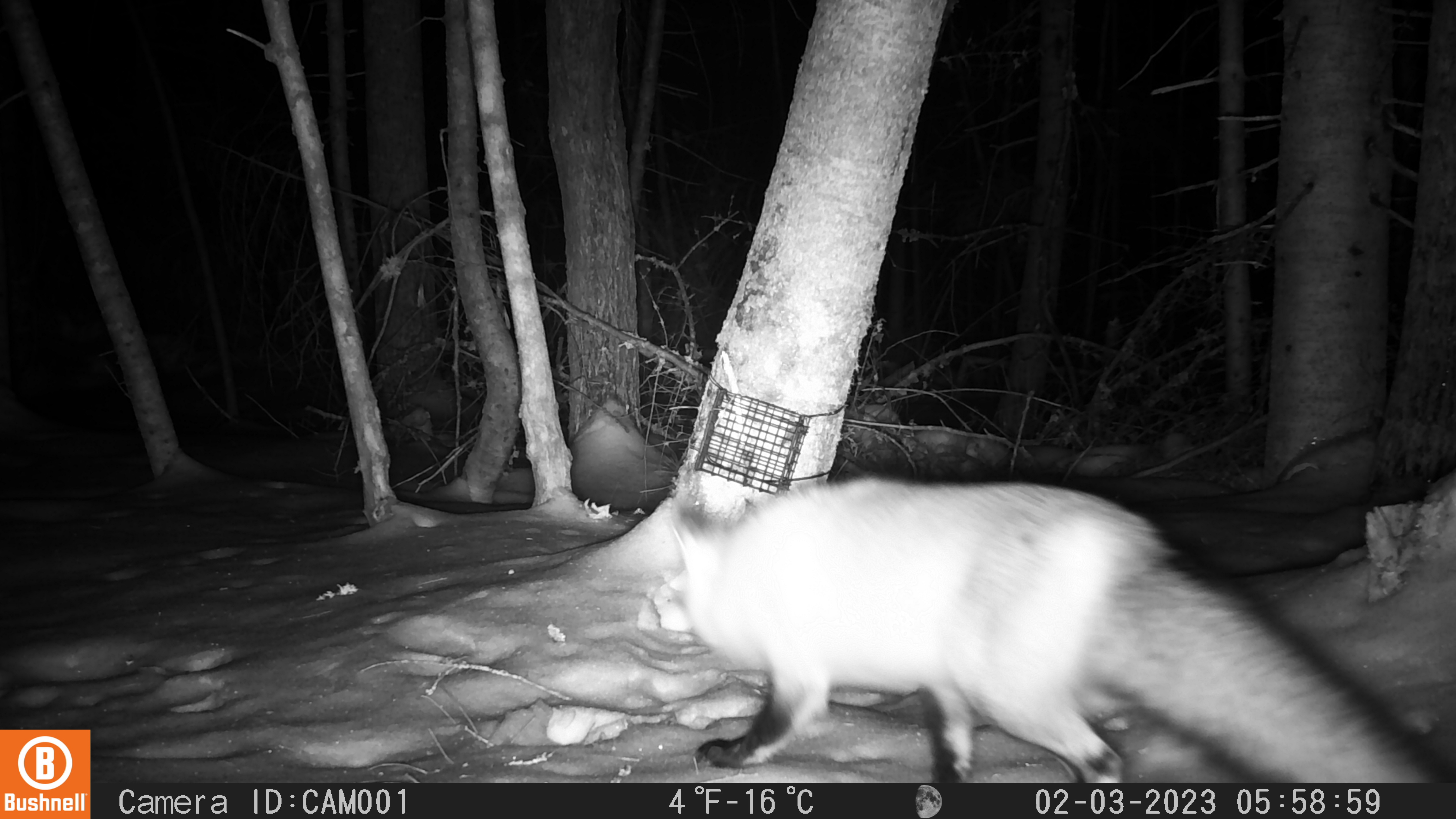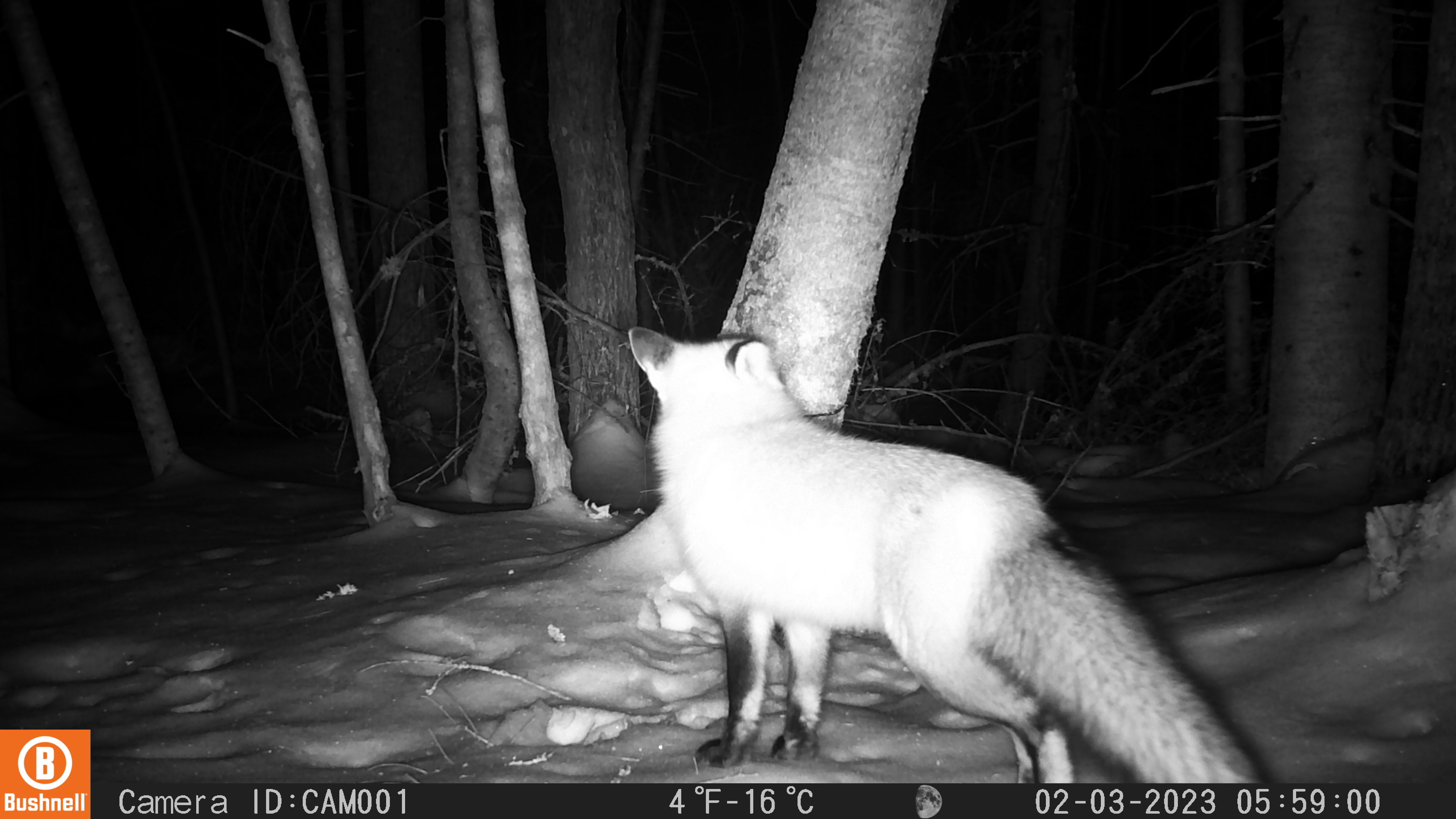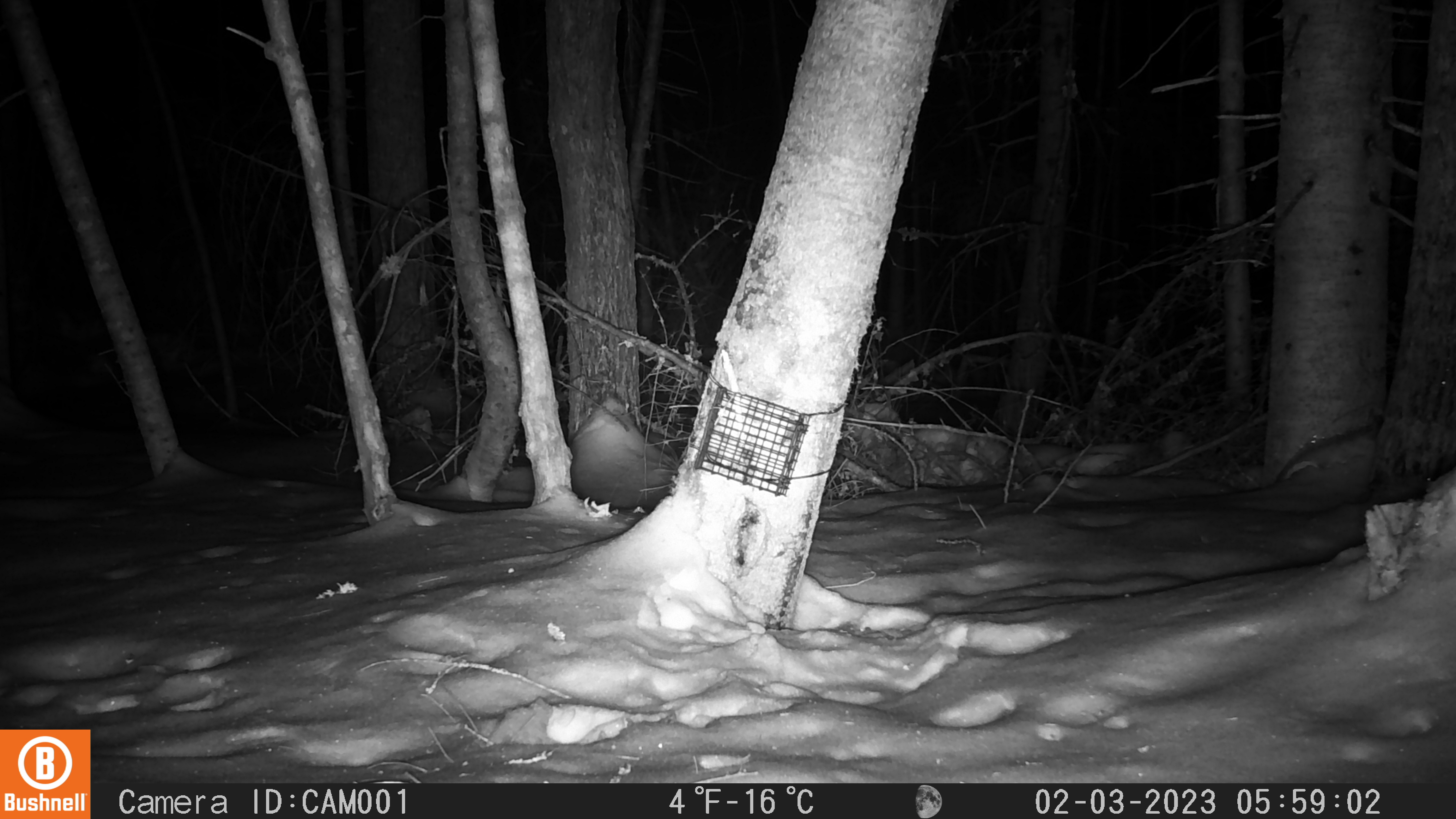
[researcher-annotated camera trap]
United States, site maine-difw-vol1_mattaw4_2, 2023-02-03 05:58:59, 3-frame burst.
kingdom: Animalia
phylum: Chordata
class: Mammalia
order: Carnivora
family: Canidae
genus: Vulpes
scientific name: Vulpes vulpes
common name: red fox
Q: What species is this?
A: Red fox (Vulpes vulpes).